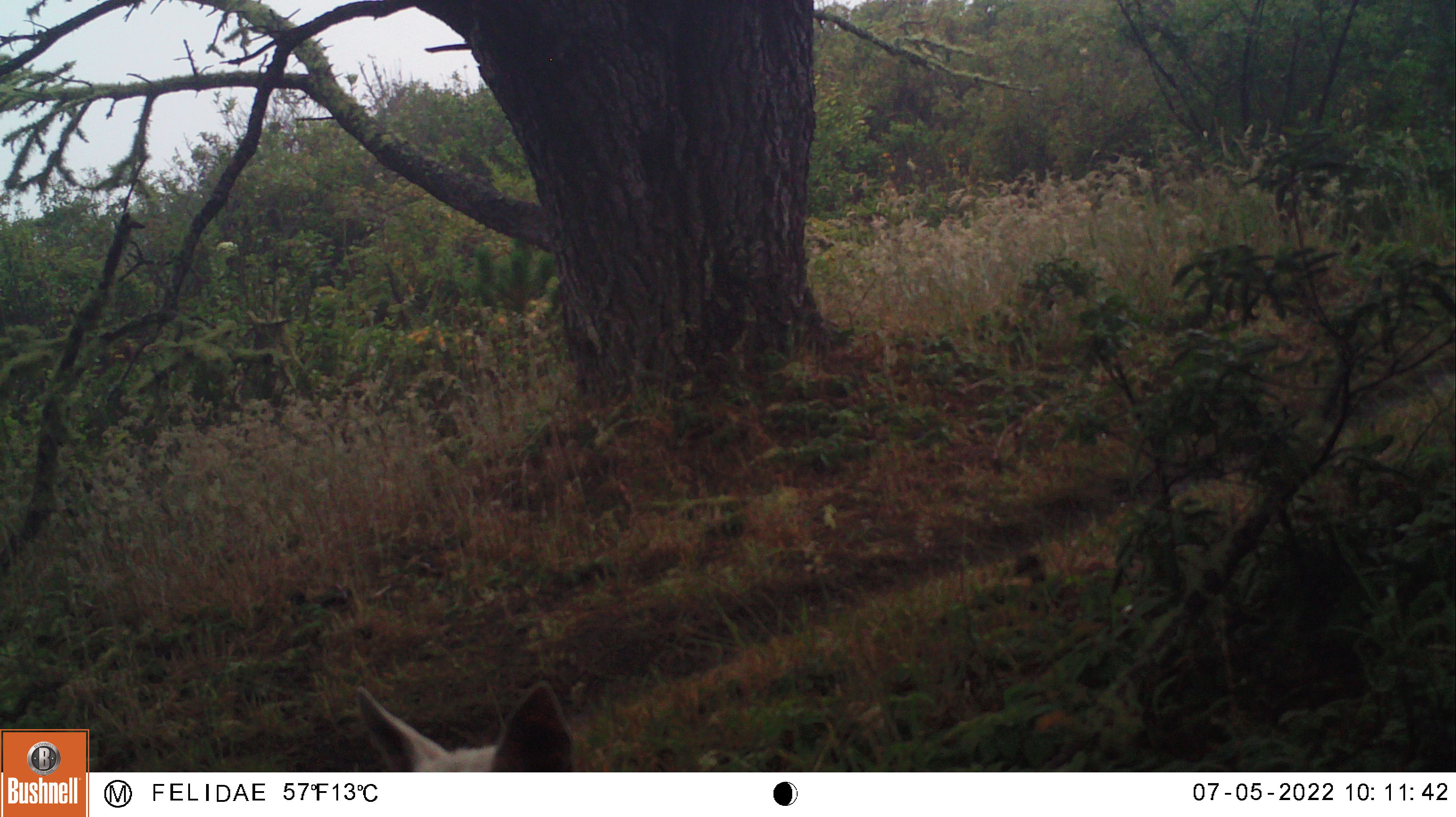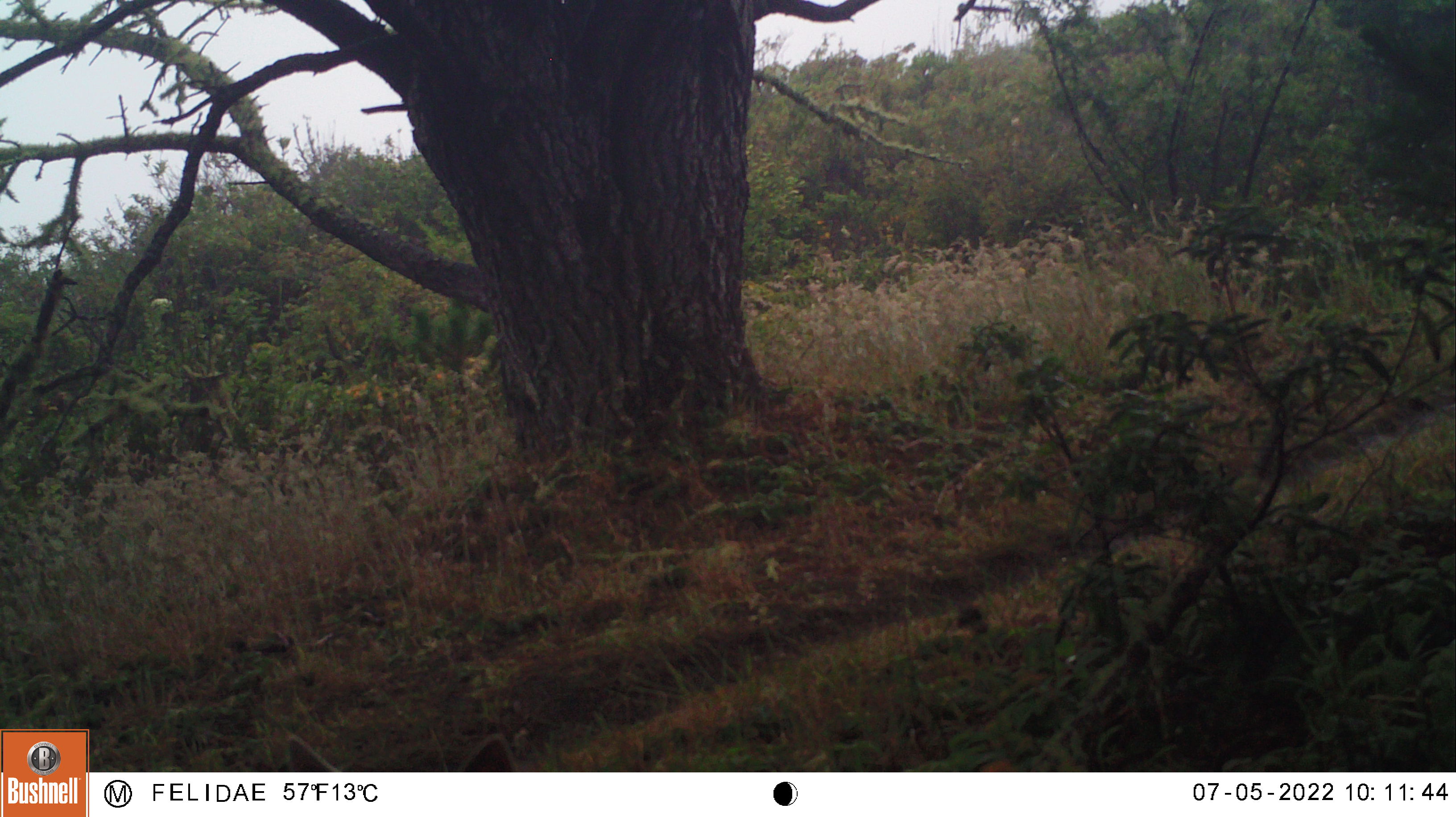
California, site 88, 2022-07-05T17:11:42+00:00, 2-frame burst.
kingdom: Animalia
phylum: Chordata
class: Mammalia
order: Carnivora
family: Canidae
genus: Canis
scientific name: Canis familiaris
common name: domestic dog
Domestic dog (Canis familiaris).